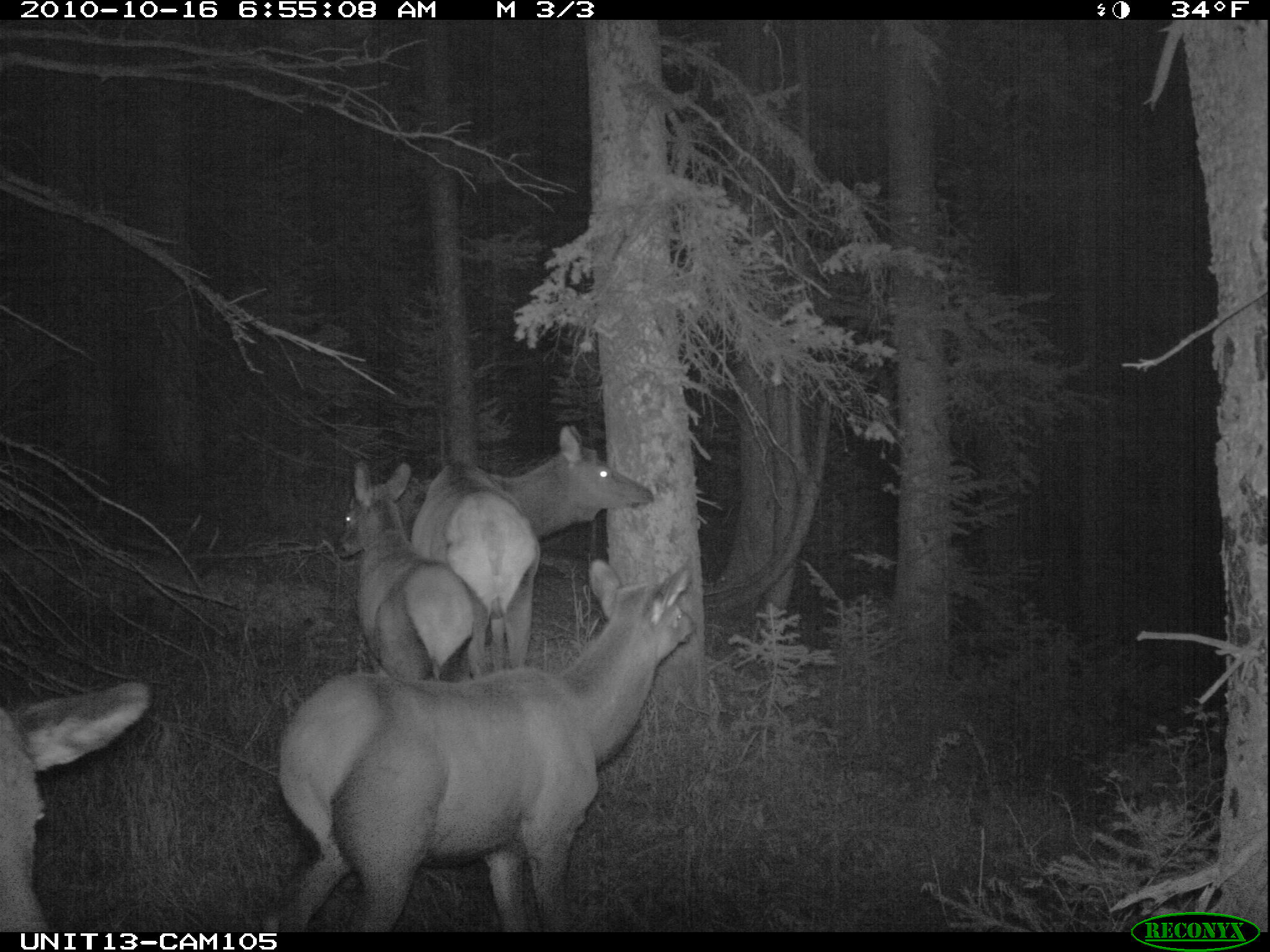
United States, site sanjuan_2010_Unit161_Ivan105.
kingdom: Animalia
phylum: Chordata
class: Mammalia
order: Artiodactyla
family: Cervidae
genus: Cervus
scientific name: Cervus elaphus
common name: red deer